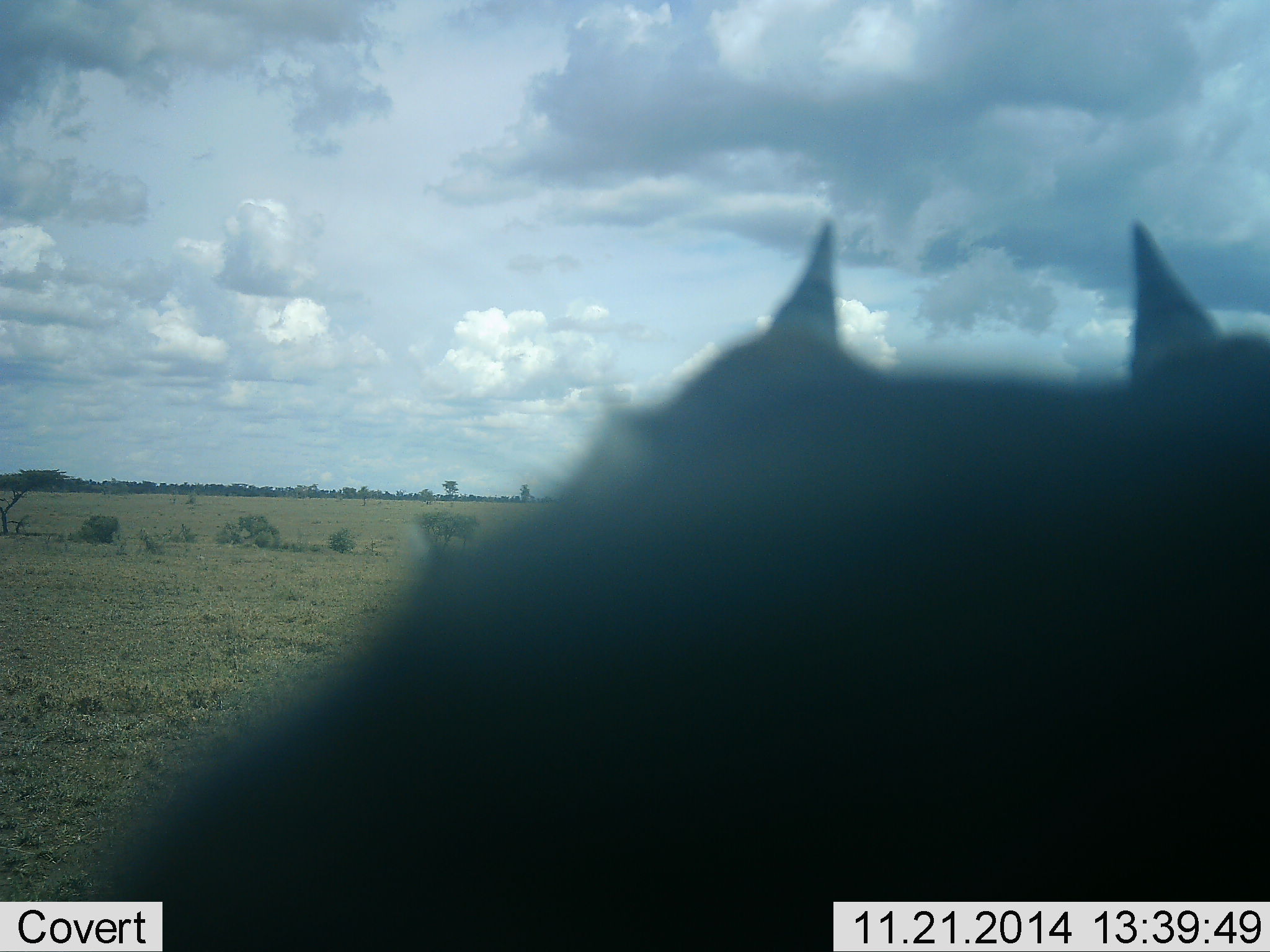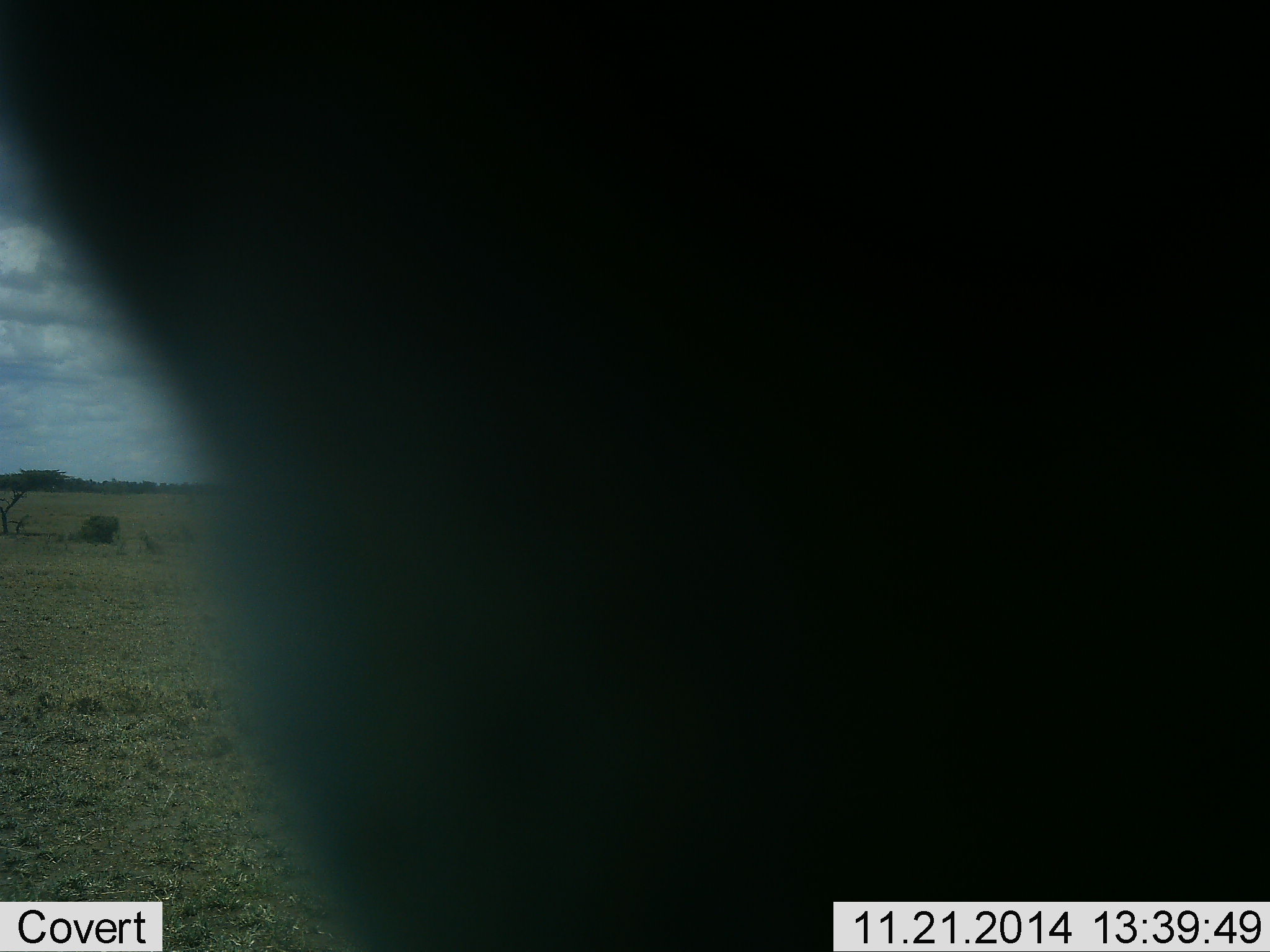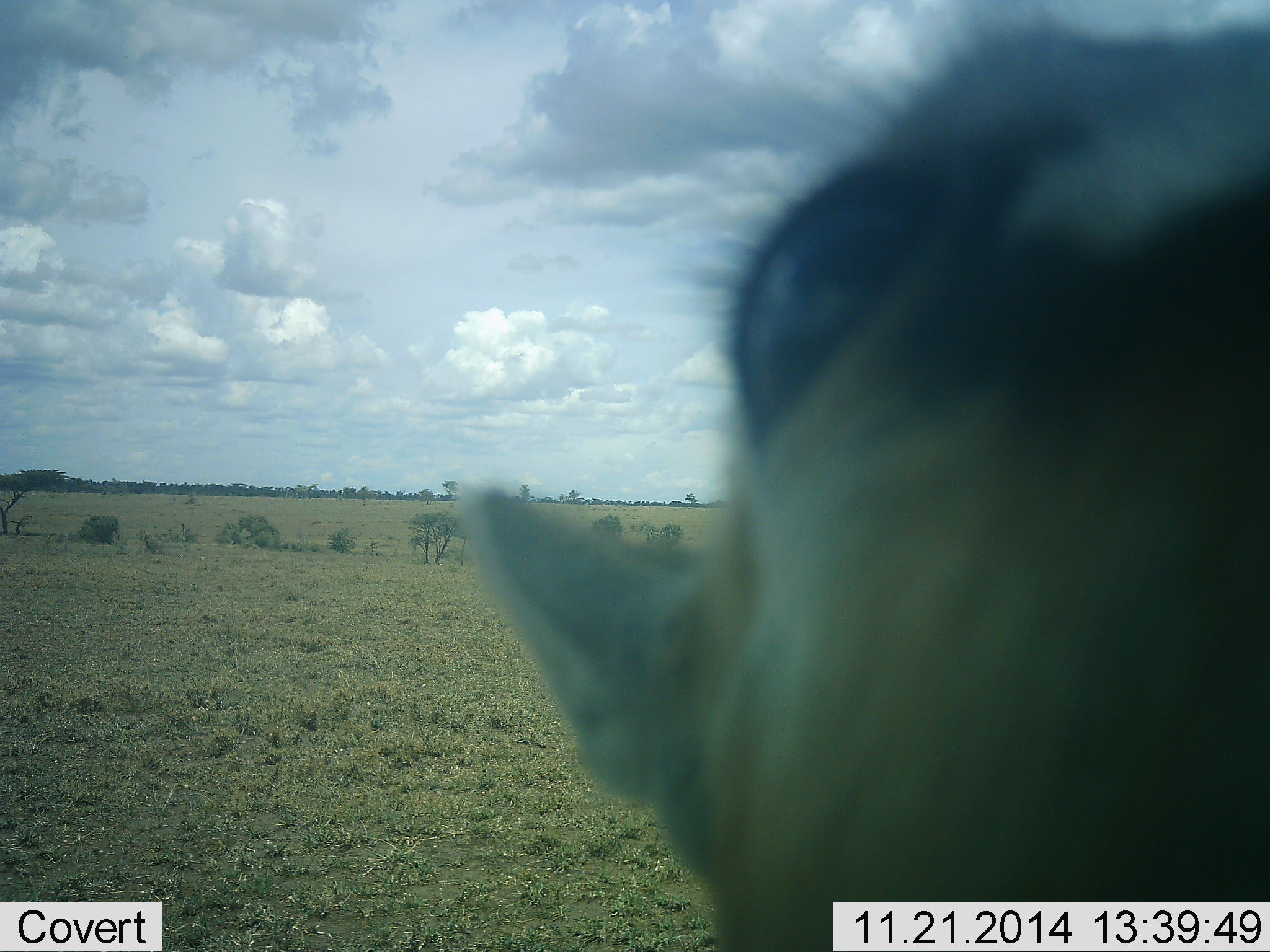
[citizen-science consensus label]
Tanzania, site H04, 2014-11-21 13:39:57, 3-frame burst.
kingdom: Animalia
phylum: Chordata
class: Mammalia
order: Artiodactyla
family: Bovidae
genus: Eudorcas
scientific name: Eudorcas thomsonii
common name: thomson's gazelle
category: gazellethomsons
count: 1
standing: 60%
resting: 0%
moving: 10%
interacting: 50%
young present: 0%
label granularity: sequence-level